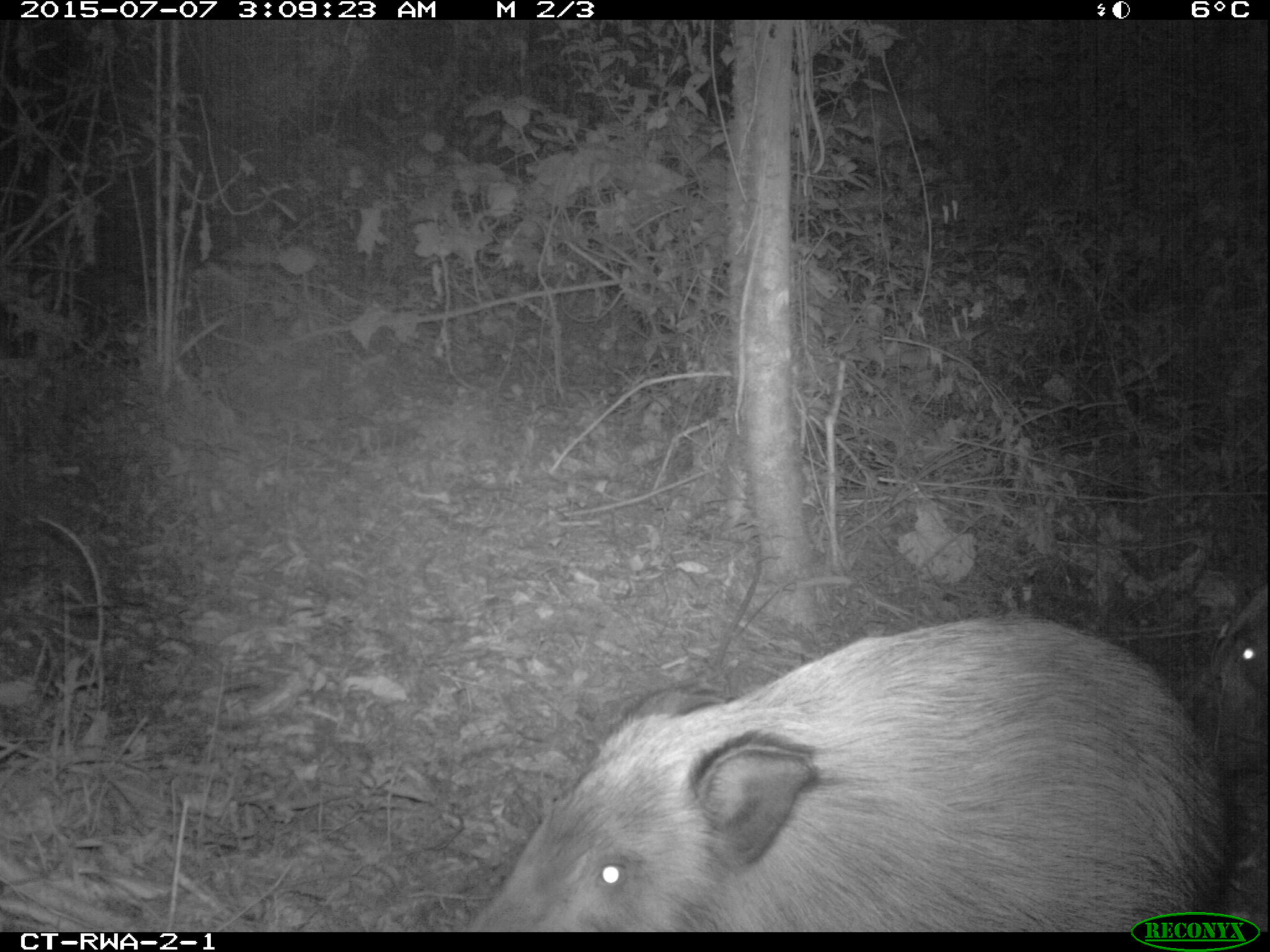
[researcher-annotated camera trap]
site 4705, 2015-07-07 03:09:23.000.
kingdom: Animalia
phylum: Chordata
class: Mammalia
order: Artiodactyla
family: Suidae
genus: Potamochoerus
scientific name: Potamochoerus larvatus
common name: bushpig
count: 2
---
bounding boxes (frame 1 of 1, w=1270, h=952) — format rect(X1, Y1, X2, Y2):
potamochoerus larvatus: rect(466, 617, 1229, 931); rect(1209, 582, 1265, 767)